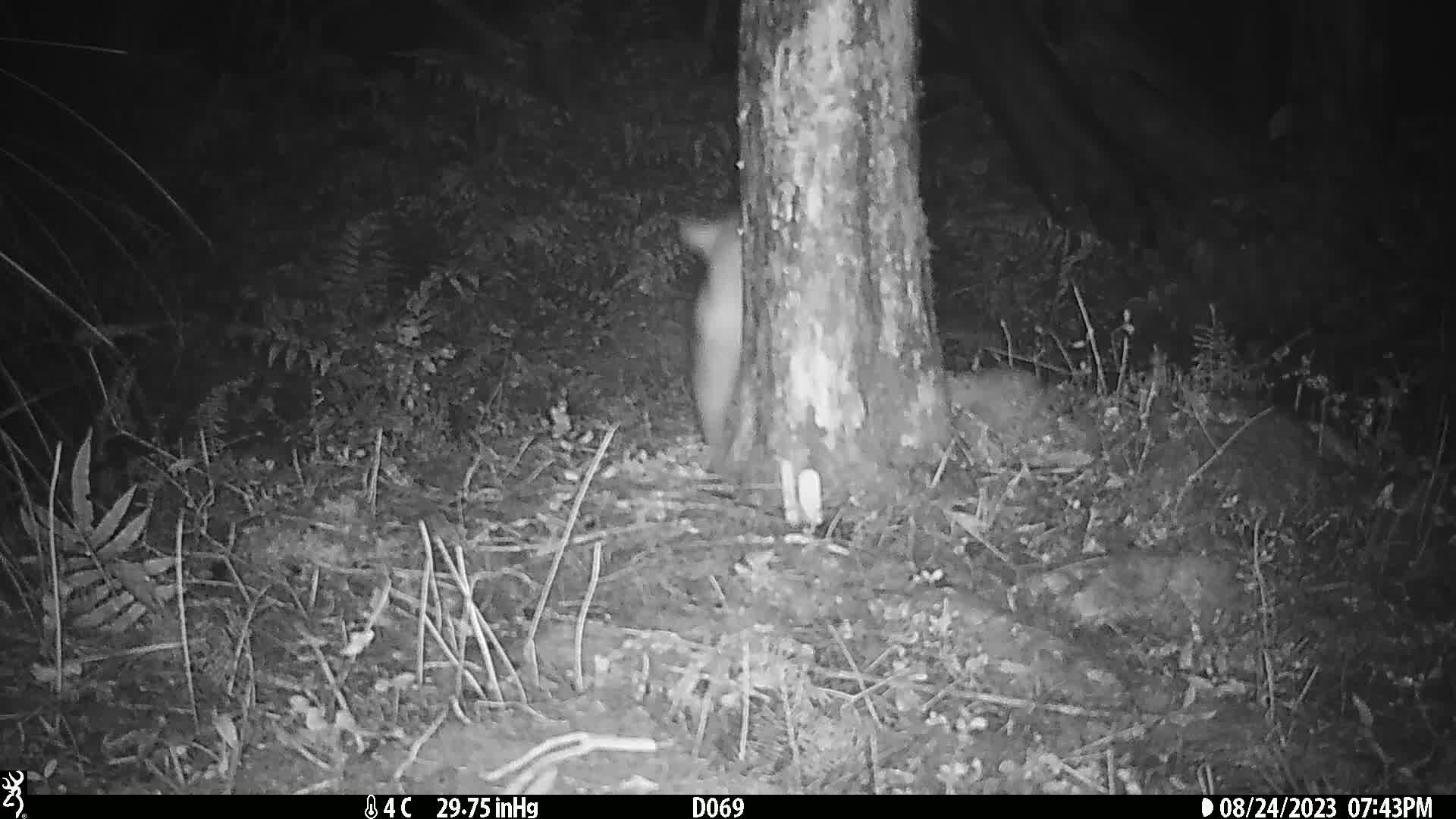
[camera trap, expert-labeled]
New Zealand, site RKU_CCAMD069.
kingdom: Animalia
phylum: Chordata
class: Mammalia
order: Diprotodontia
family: Phalangeridae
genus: Trichosurus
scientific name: Trichosurus vulpecula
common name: common brushtail possum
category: possum